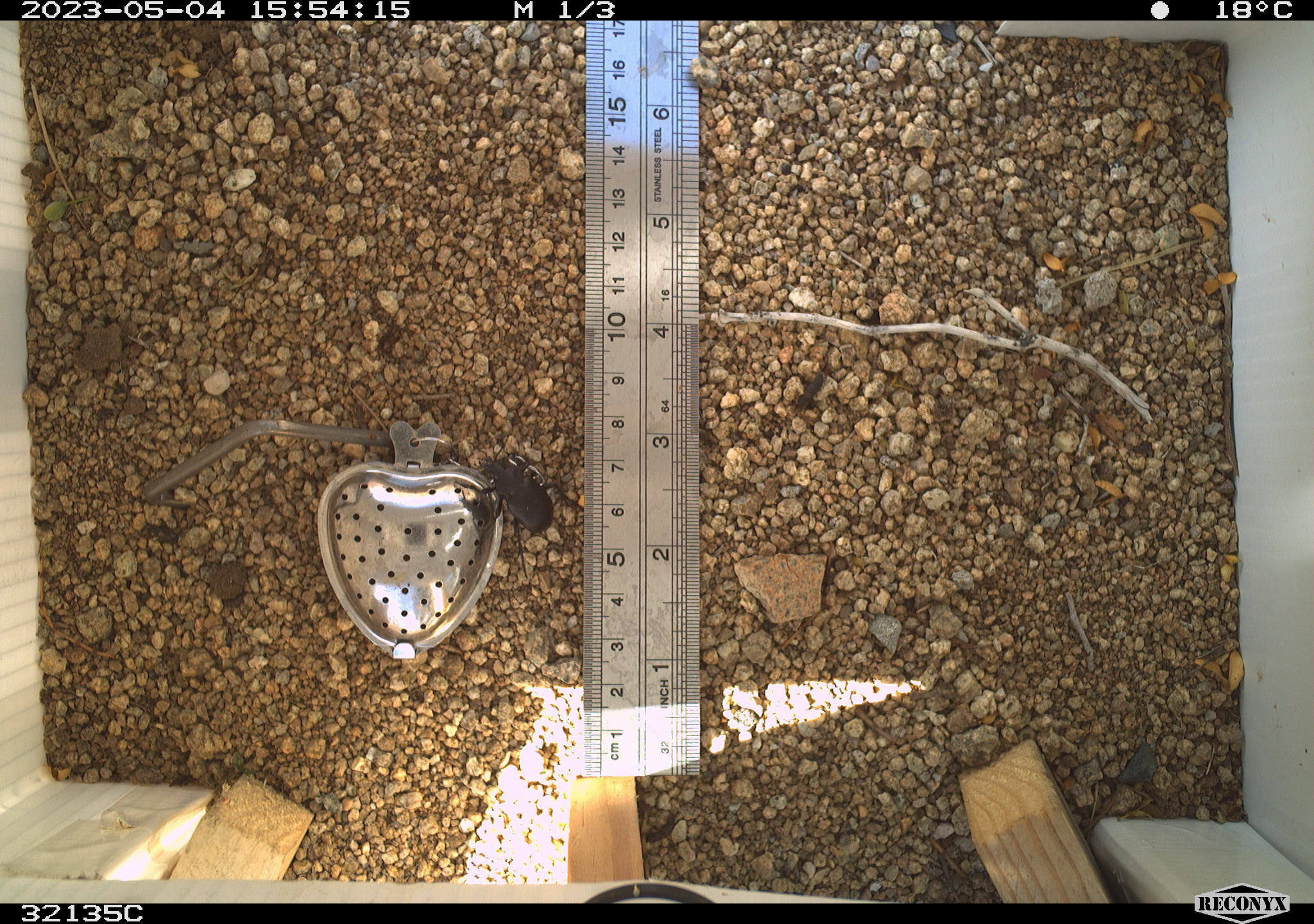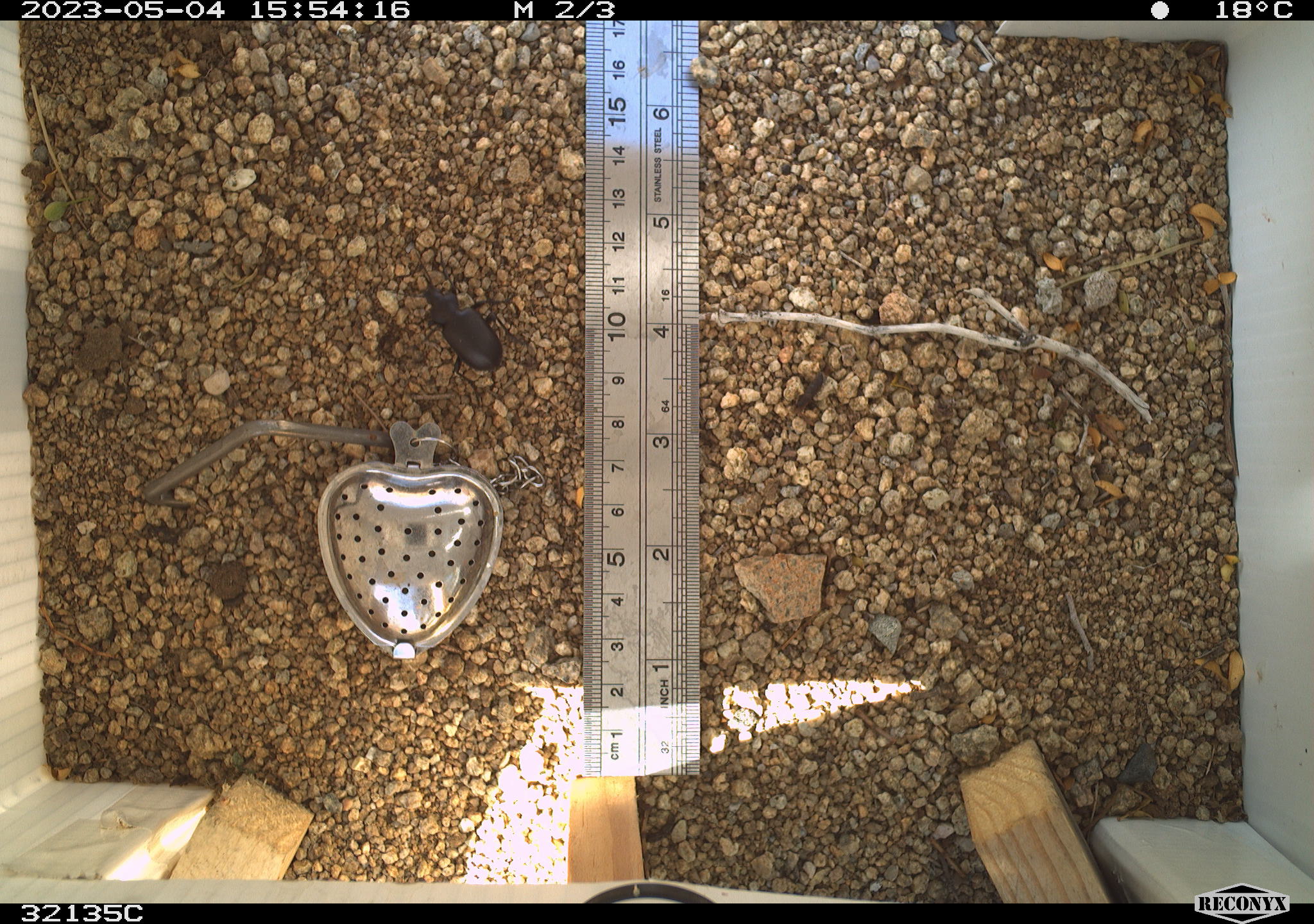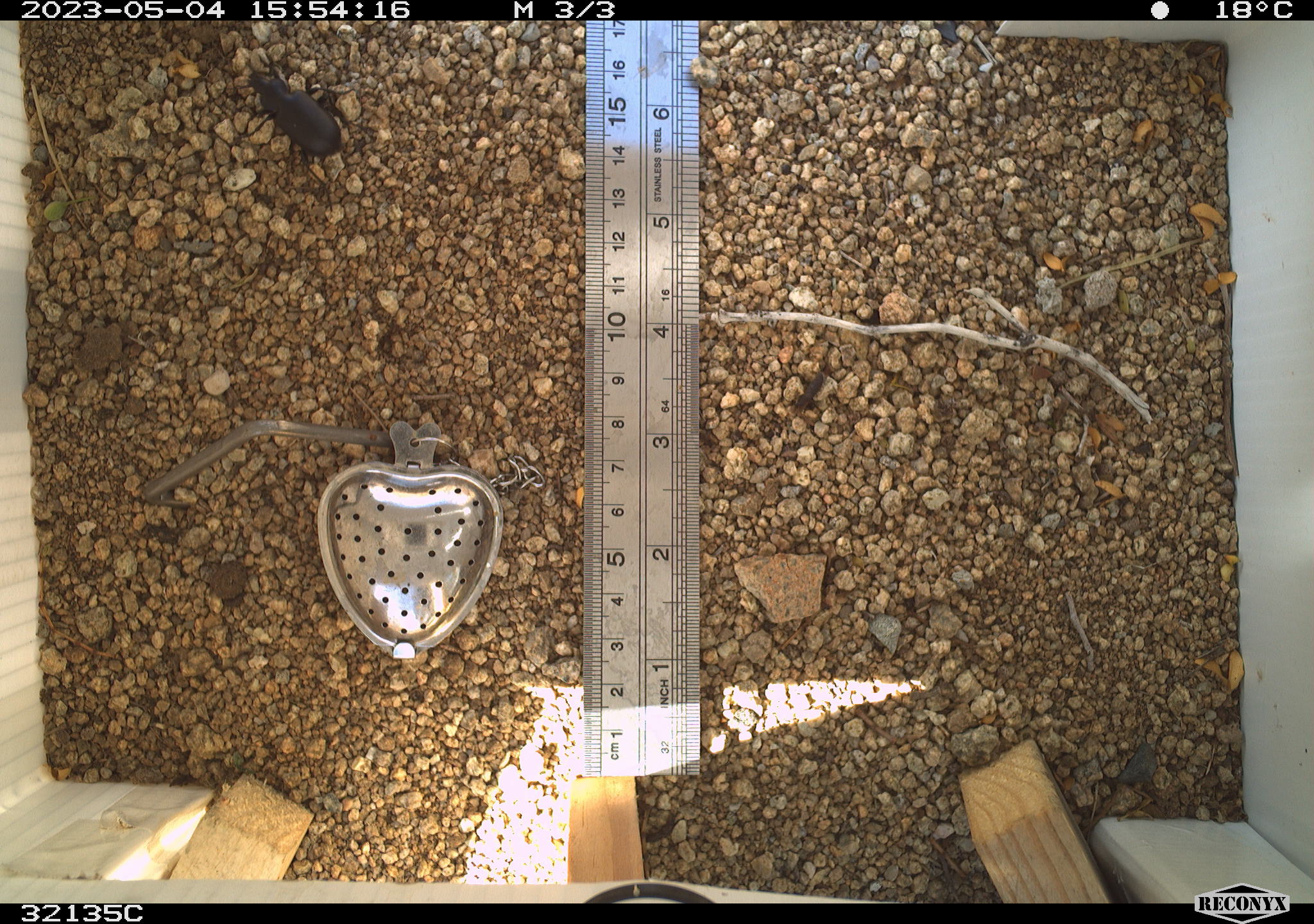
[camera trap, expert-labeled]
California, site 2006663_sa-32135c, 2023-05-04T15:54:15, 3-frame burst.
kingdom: Animalia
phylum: Arthropoda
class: Insecta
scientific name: Insecta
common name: insect